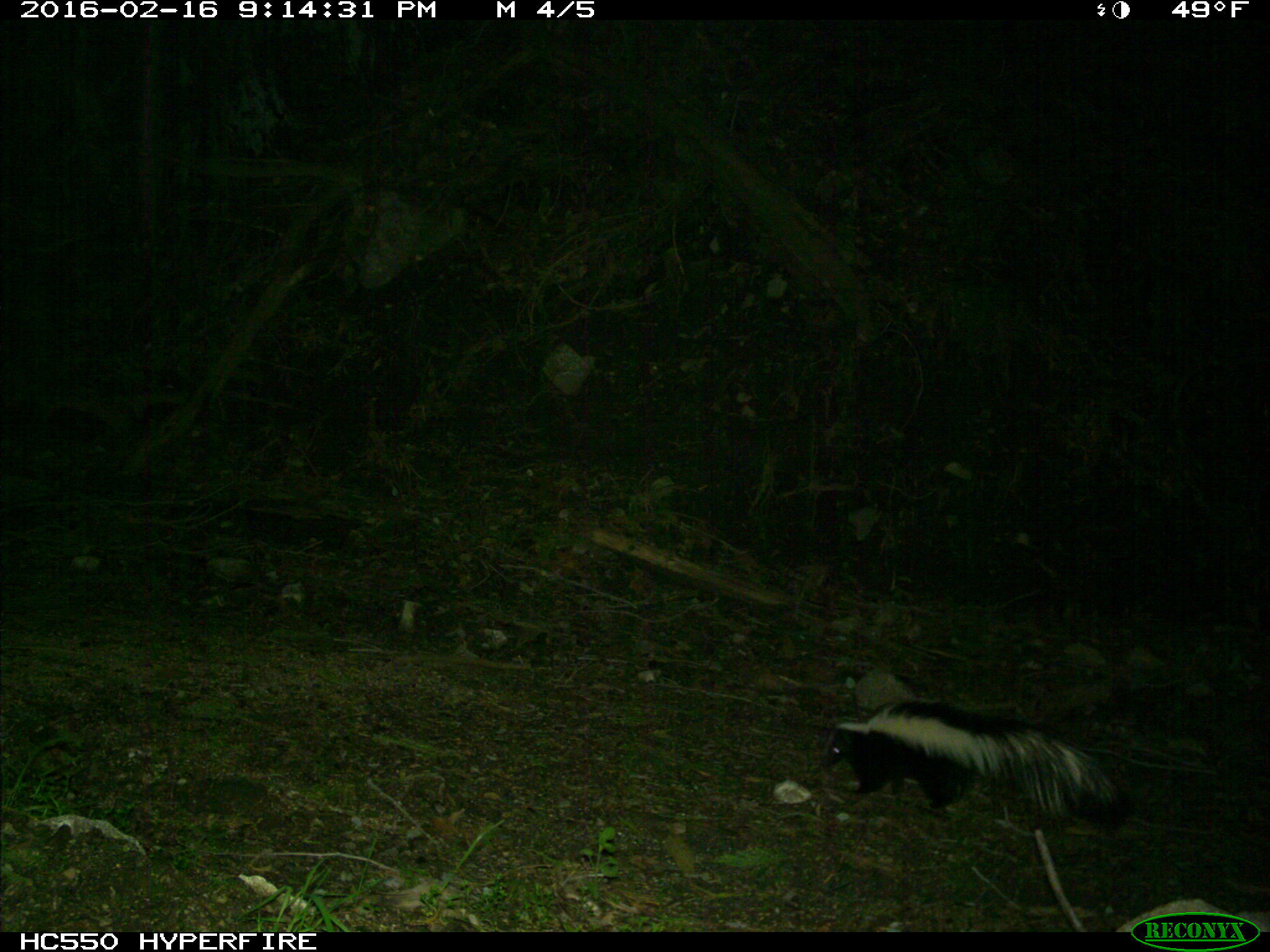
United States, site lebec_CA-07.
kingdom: Animalia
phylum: Chordata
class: Mammalia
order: Carnivora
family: Mephitidae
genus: Mephitis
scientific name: Mephitis mephitis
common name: striped skunk